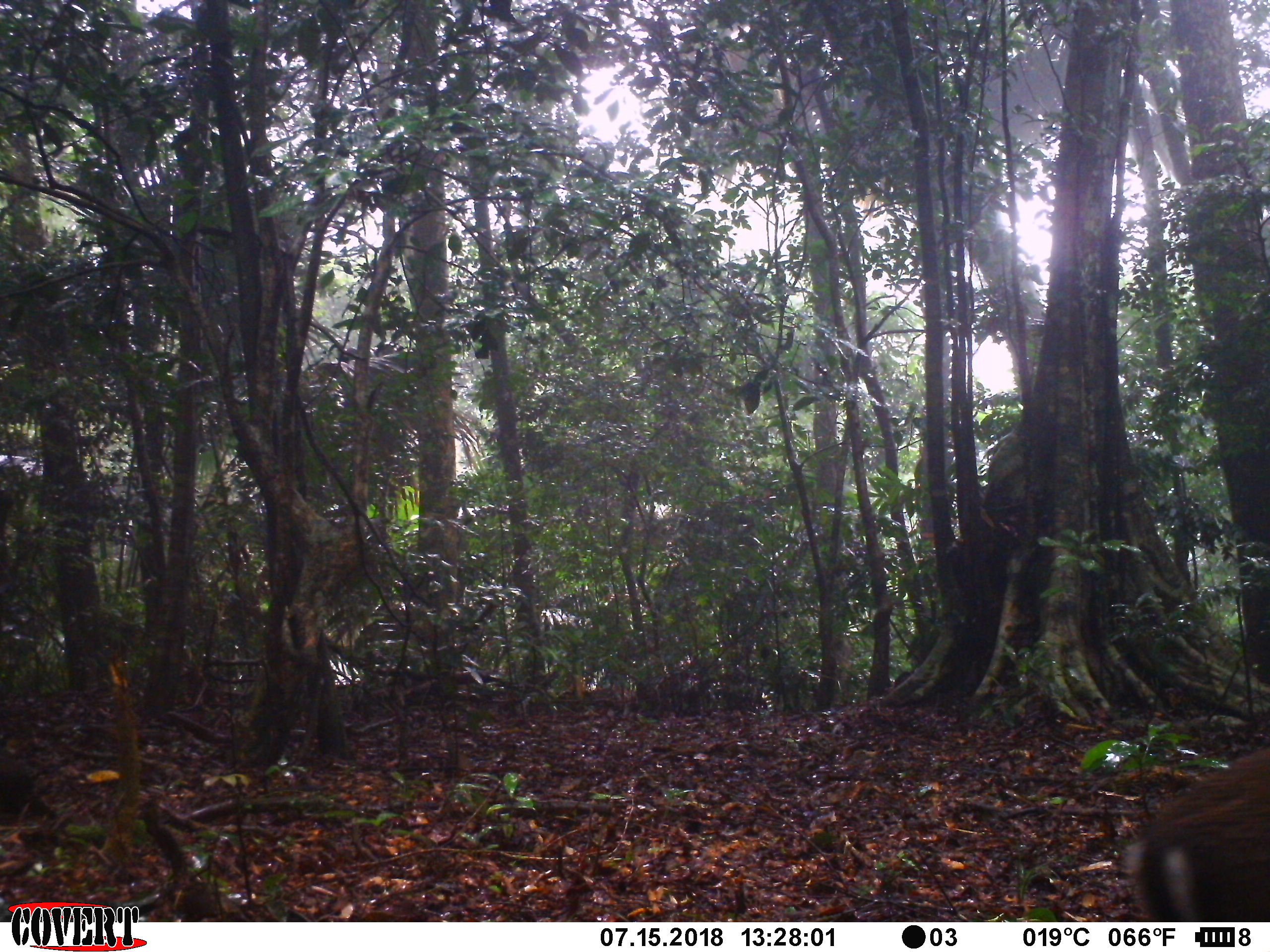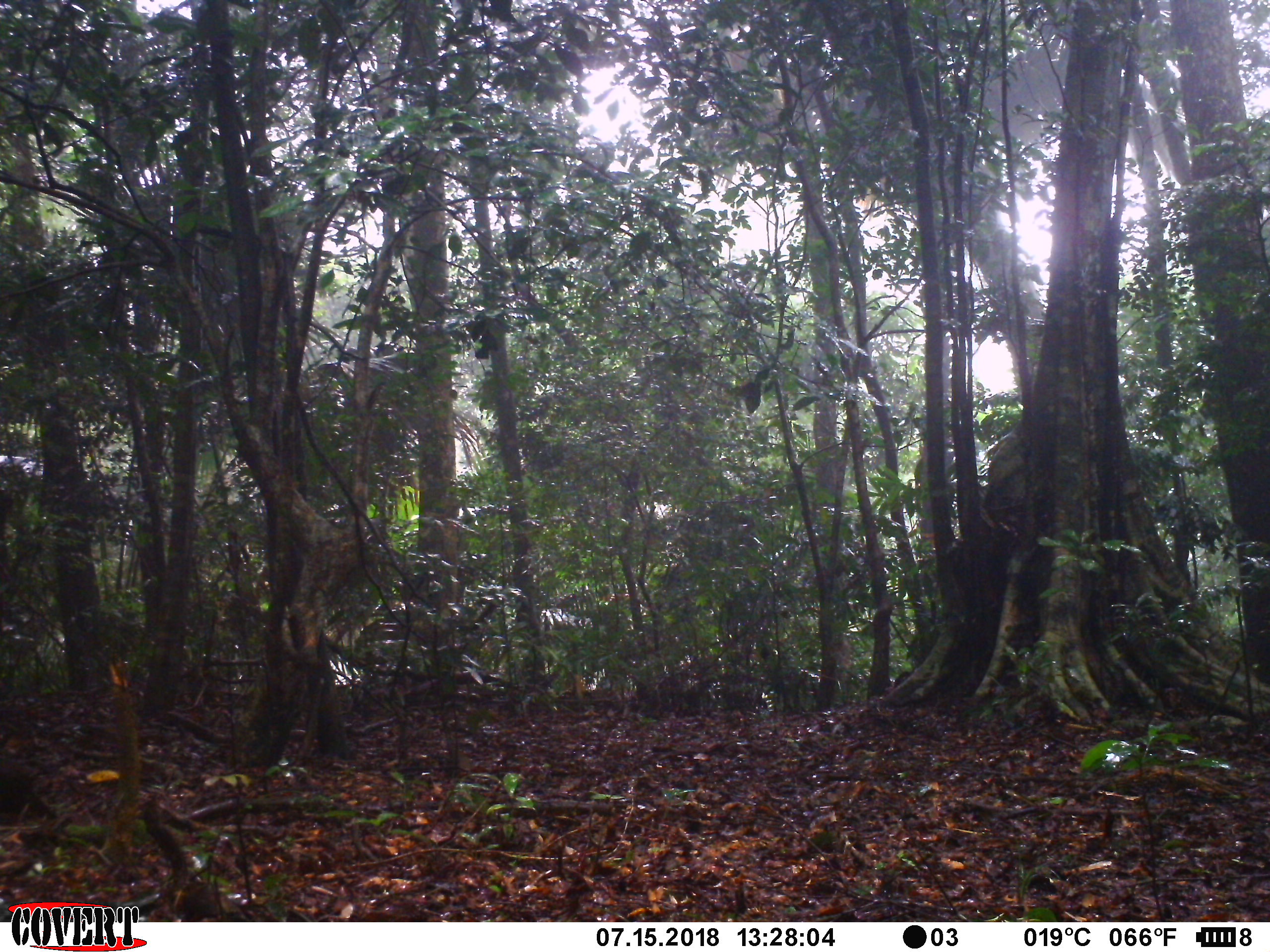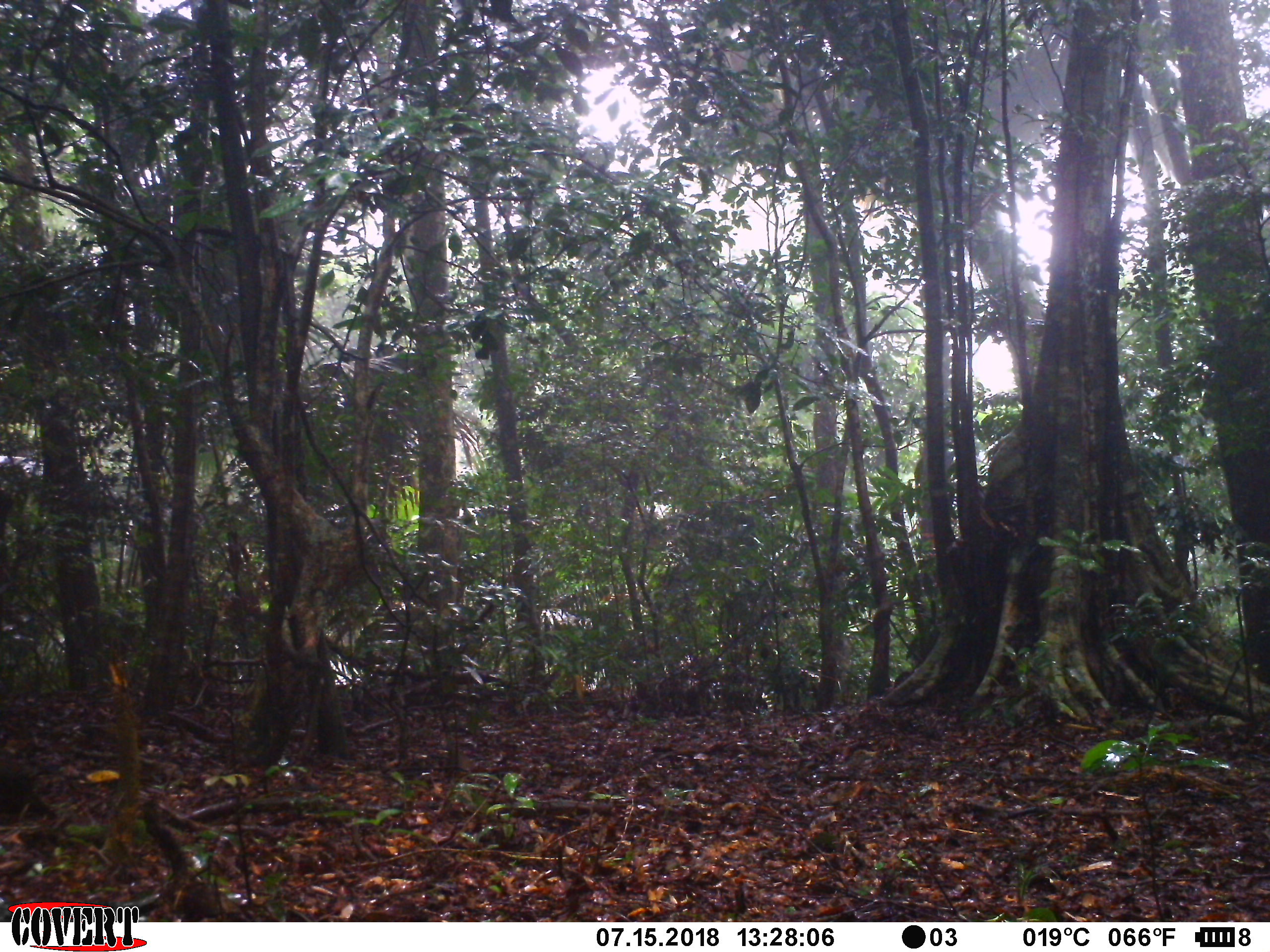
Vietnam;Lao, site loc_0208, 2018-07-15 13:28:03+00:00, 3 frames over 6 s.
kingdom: Animalia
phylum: Chordata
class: Mammalia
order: Artiodactyla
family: Cervidae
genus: Muntiacus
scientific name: Muntiacus rooseveltorum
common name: roosevelt's muntjac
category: roosevelts muntjac group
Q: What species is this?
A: Roosevelts muntjac group (roosevelt's muntjac) (Muntiacus rooseveltorum).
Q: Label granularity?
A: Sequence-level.